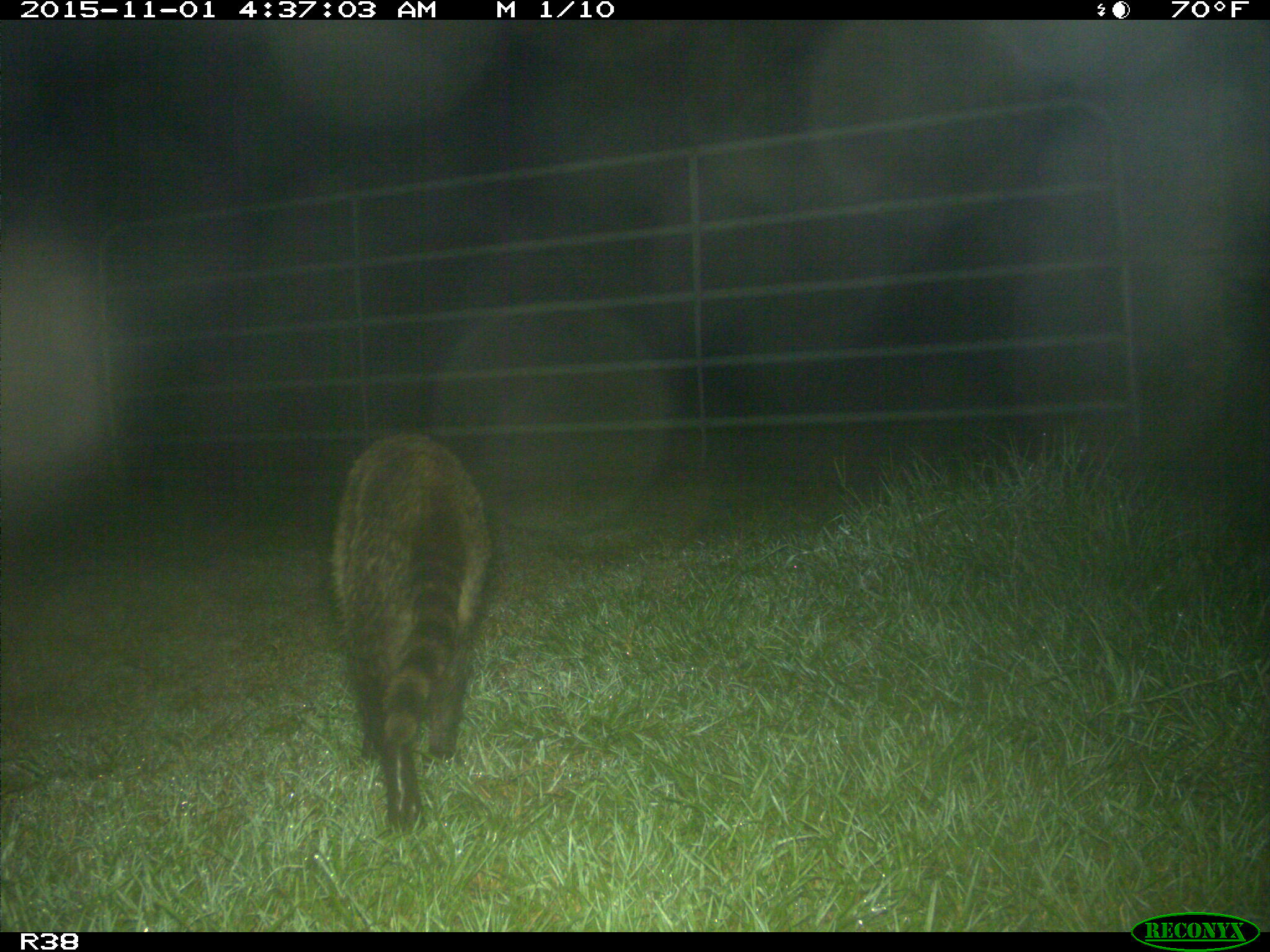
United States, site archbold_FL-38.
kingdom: Animalia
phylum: Chordata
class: Mammalia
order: Carnivora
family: Procyonidae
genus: Procyon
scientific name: Procyon lotor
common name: common raccoon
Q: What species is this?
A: Procyon lotor (common raccoon).